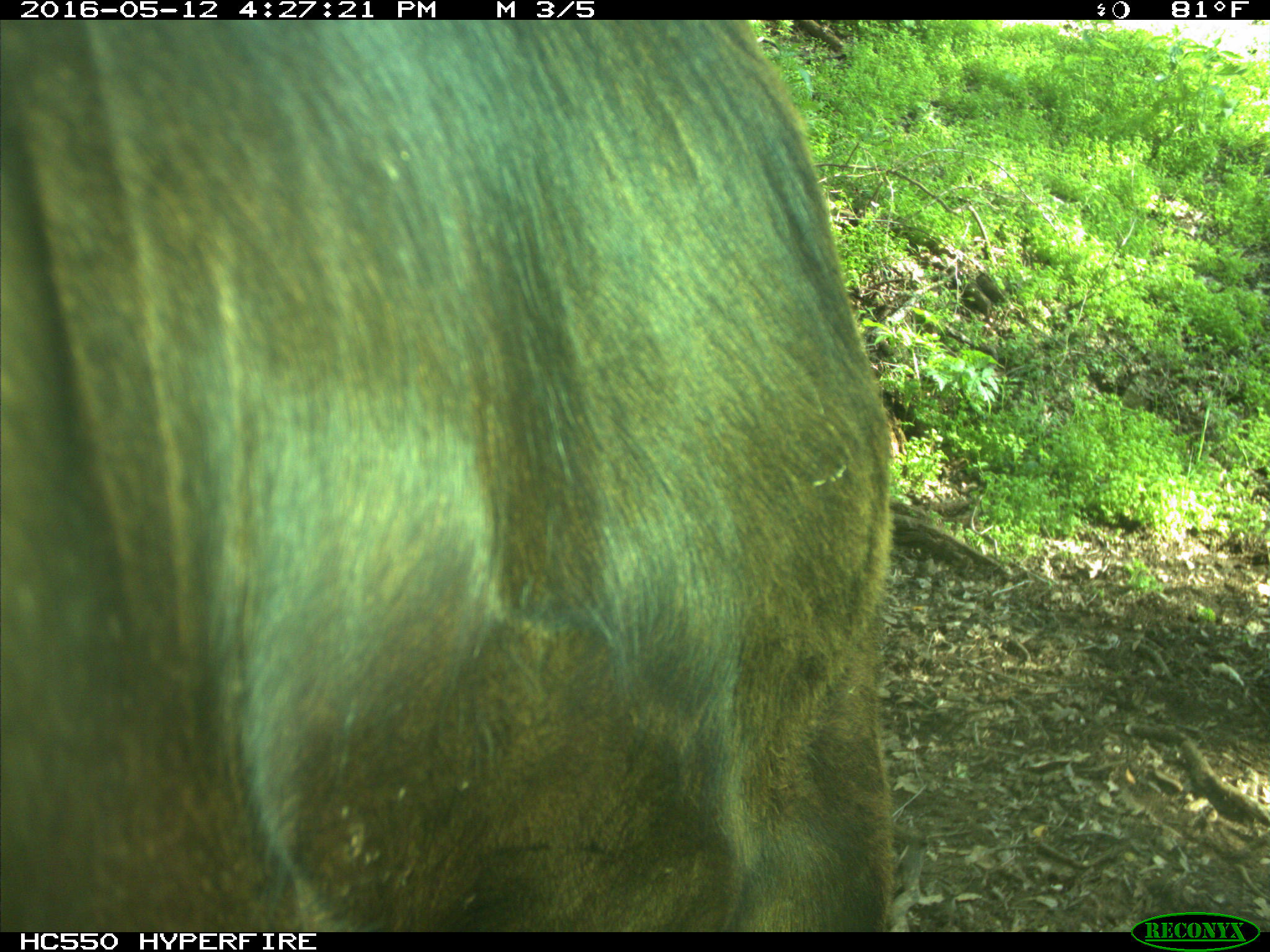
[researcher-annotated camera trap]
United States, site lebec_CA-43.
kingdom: Animalia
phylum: Chordata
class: Mammalia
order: Artiodactyla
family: Bovidae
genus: Bos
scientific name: Bos taurus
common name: domestic cow